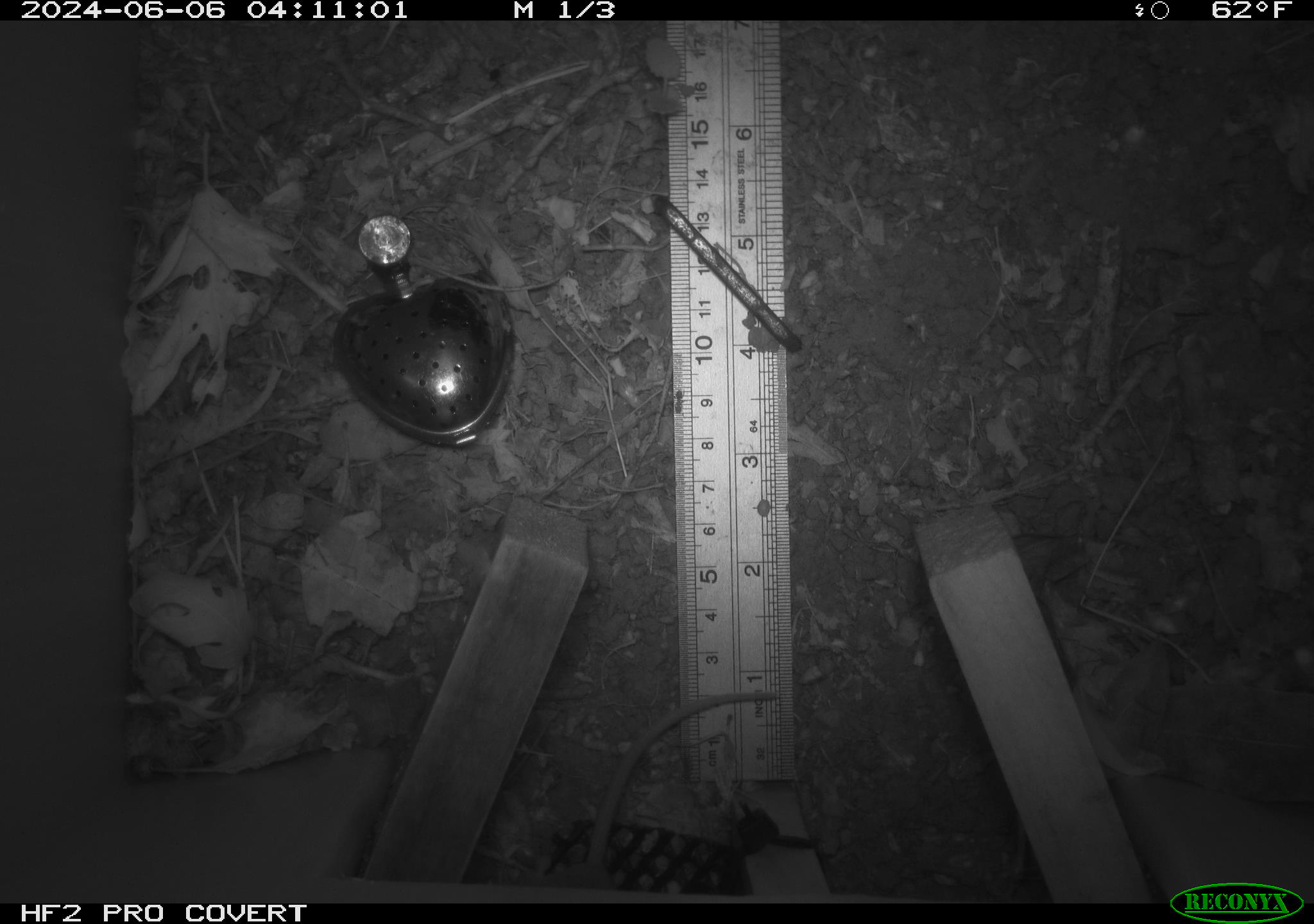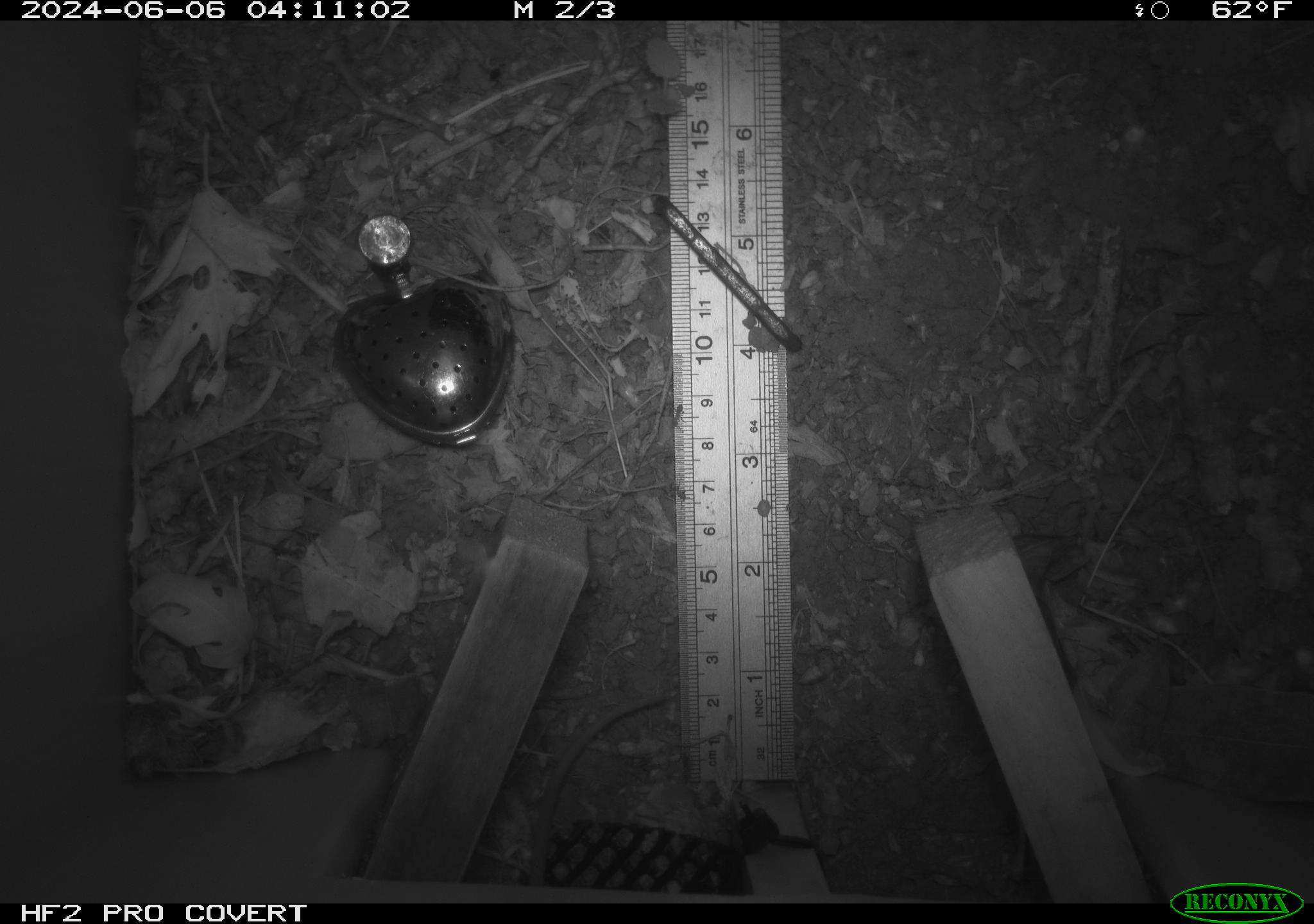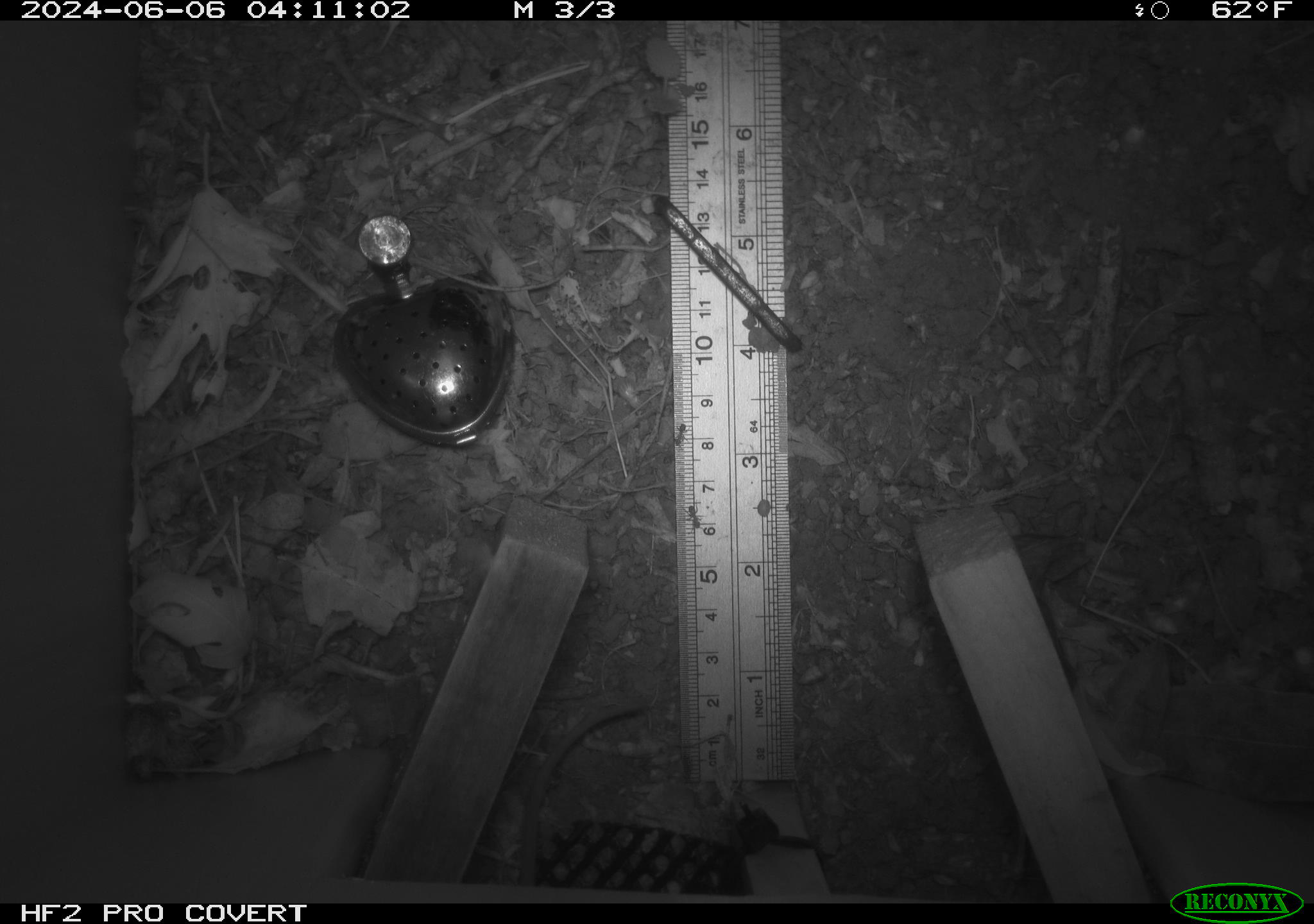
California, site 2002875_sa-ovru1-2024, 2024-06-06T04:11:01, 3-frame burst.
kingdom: Animalia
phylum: Chordata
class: Mammalia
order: Rodentia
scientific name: Rodentia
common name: rodent